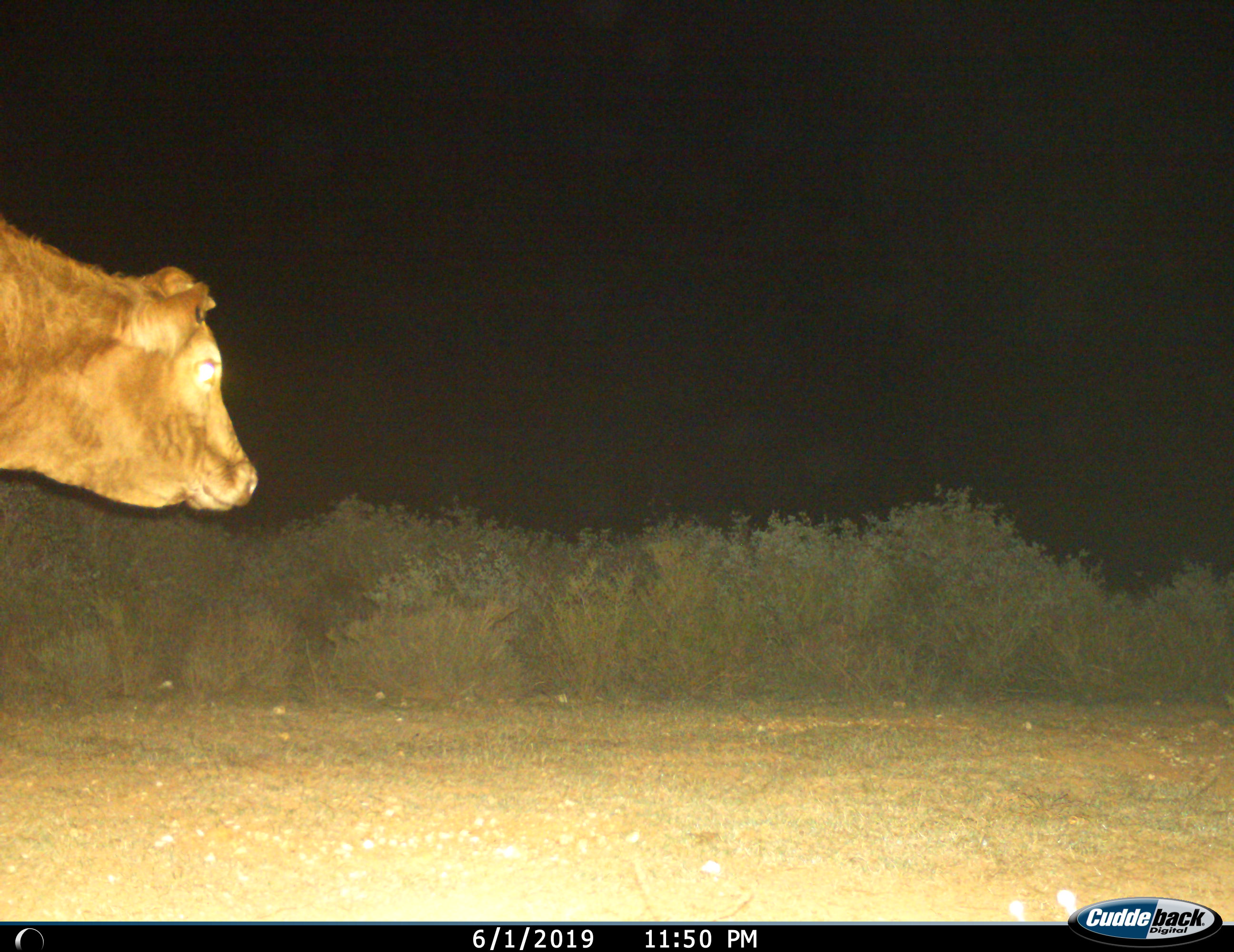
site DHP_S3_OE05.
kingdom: Animalia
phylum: Chordata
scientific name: Vertebrata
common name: domestic animal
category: domesticanimal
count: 1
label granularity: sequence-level